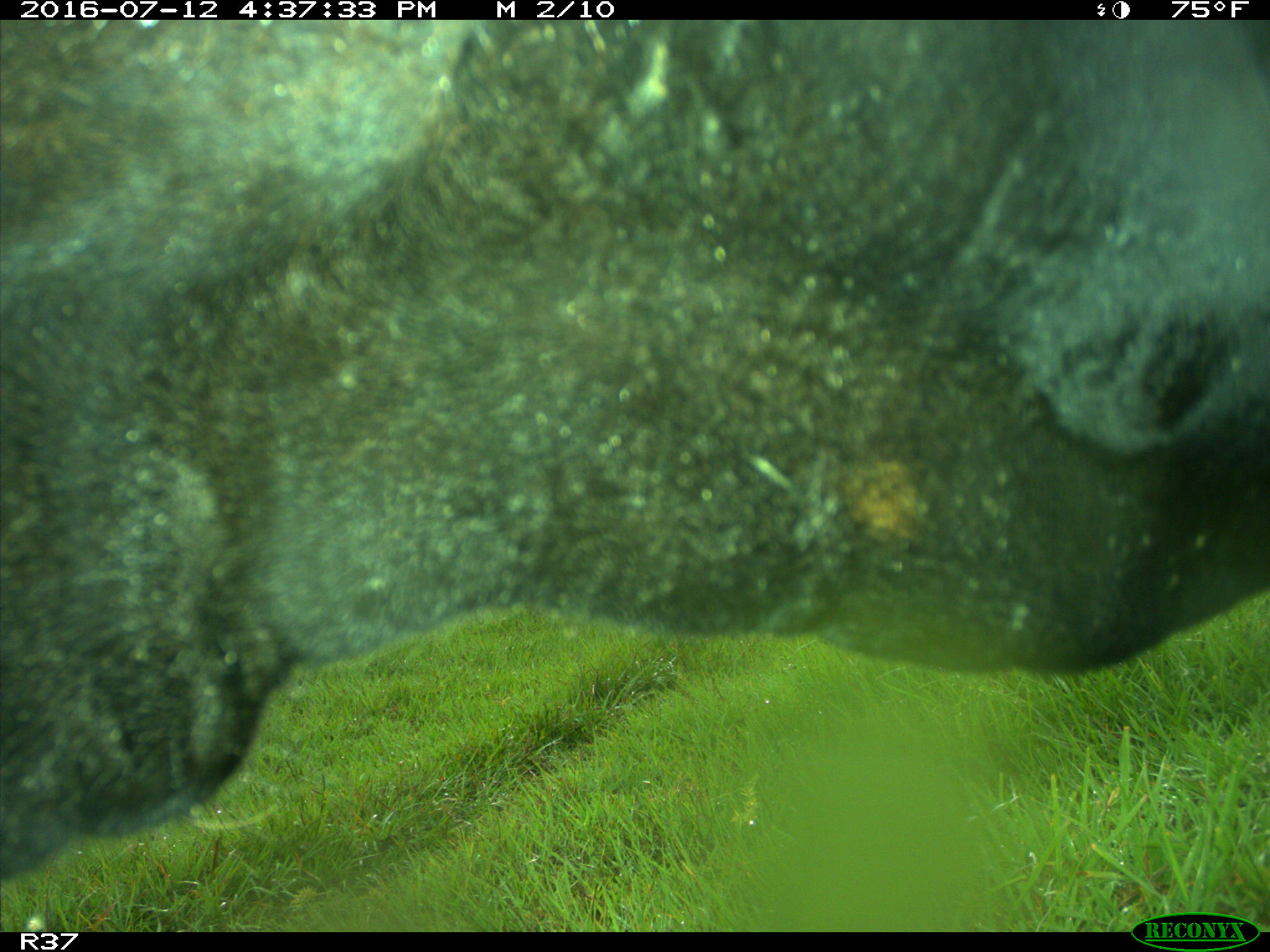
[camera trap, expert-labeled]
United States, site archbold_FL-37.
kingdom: Animalia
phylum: Chordata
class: Mammalia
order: Artiodactyla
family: Bovidae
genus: Bos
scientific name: Bos taurus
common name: domestic cow